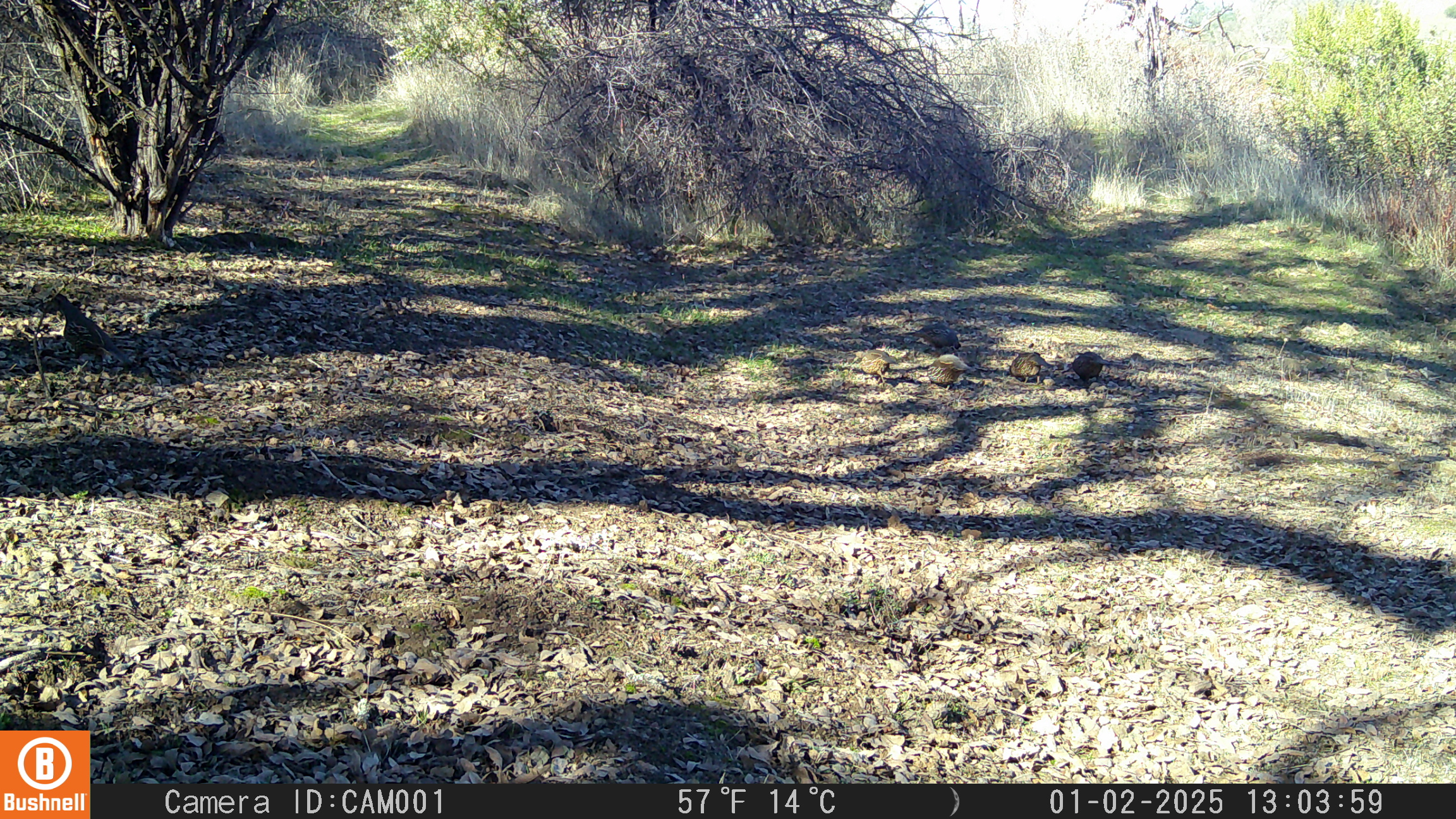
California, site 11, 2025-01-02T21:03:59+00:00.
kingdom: Animalia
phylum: Chordata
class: Aves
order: Galliformes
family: Odontophoridae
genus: Callipepla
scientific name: Callipepla californica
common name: california quail